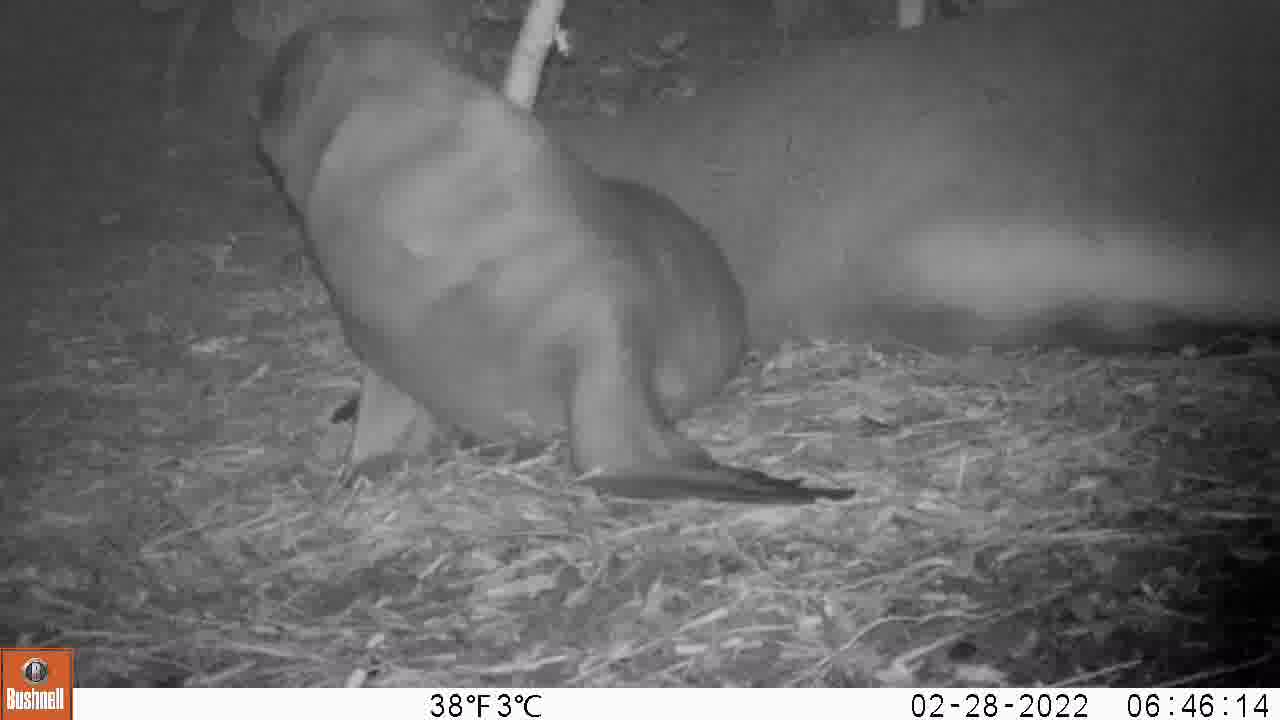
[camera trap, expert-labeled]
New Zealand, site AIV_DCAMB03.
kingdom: Animalia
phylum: Chordata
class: Mammalia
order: Carnivora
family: Otariidae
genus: Phocarctos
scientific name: Phocarctos hookeri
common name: new zealand sea lion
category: sealion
Sealion (new zealand sea lion) (Phocarctos hookeri).